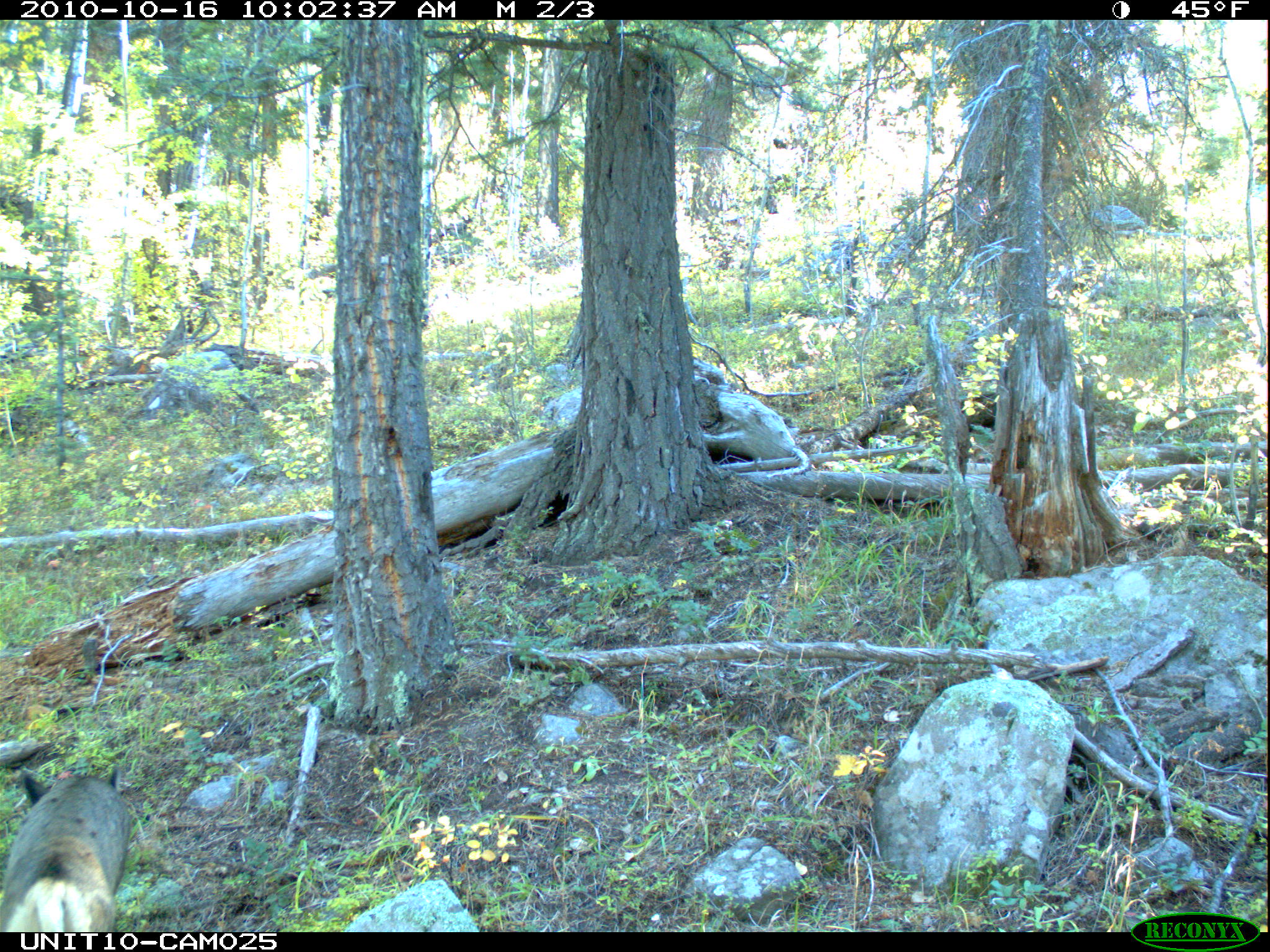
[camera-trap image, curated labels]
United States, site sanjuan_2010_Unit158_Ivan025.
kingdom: Animalia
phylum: Chordata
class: Mammalia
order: Artiodactyla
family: Cervidae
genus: Odocoileus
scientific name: Odocoileus hemionus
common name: mule deer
Odocoileus hemionus (mule deer).